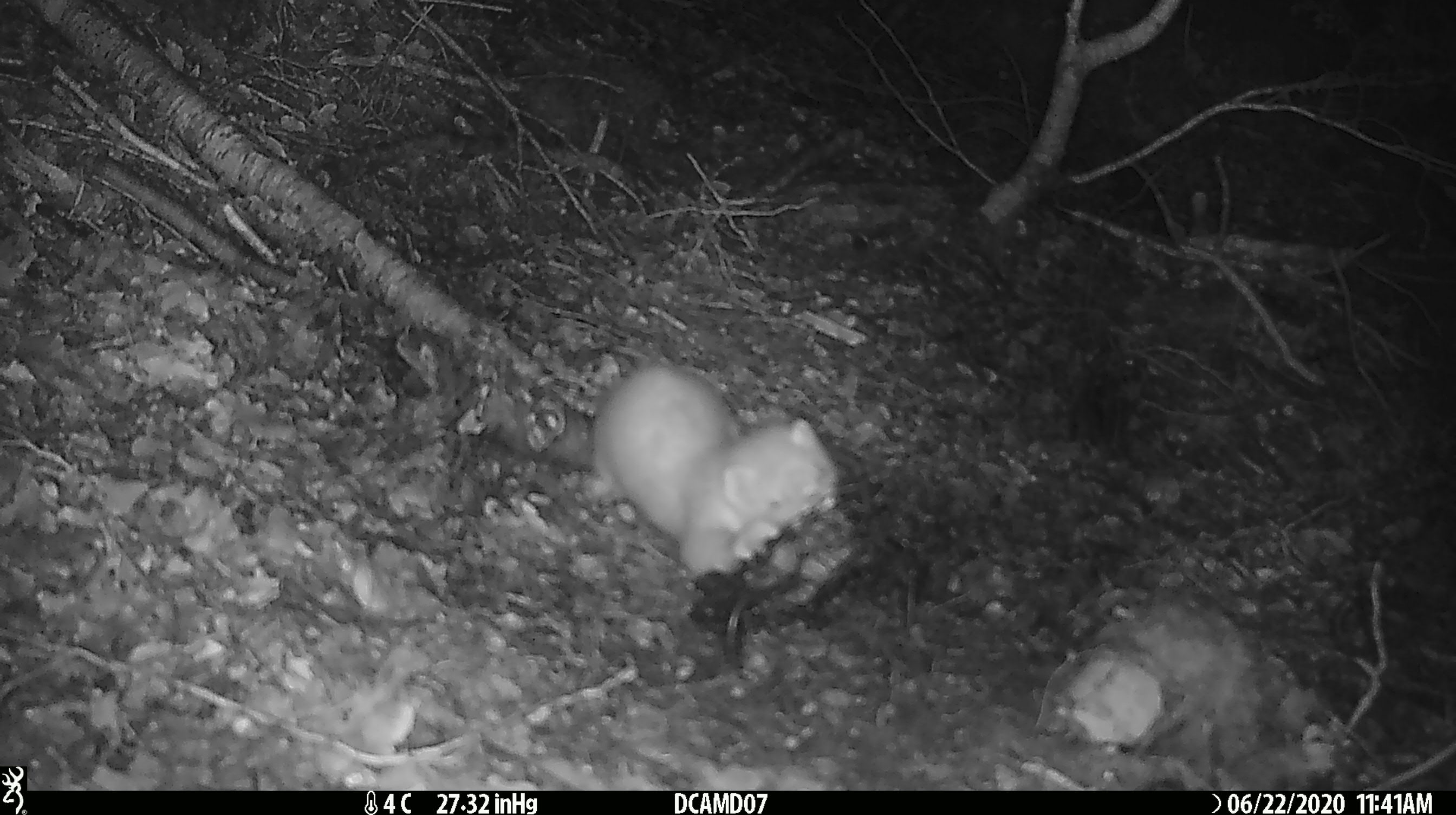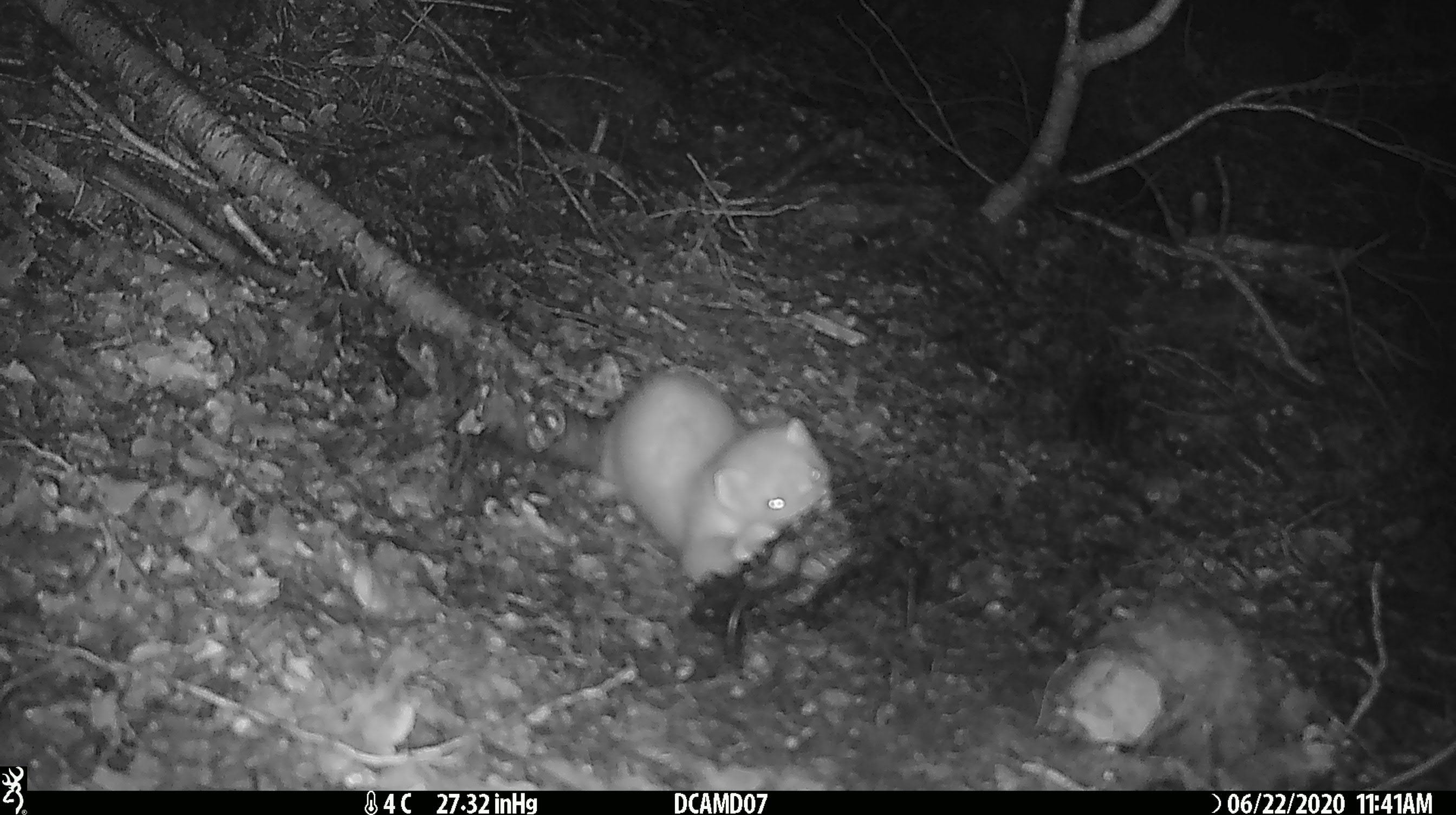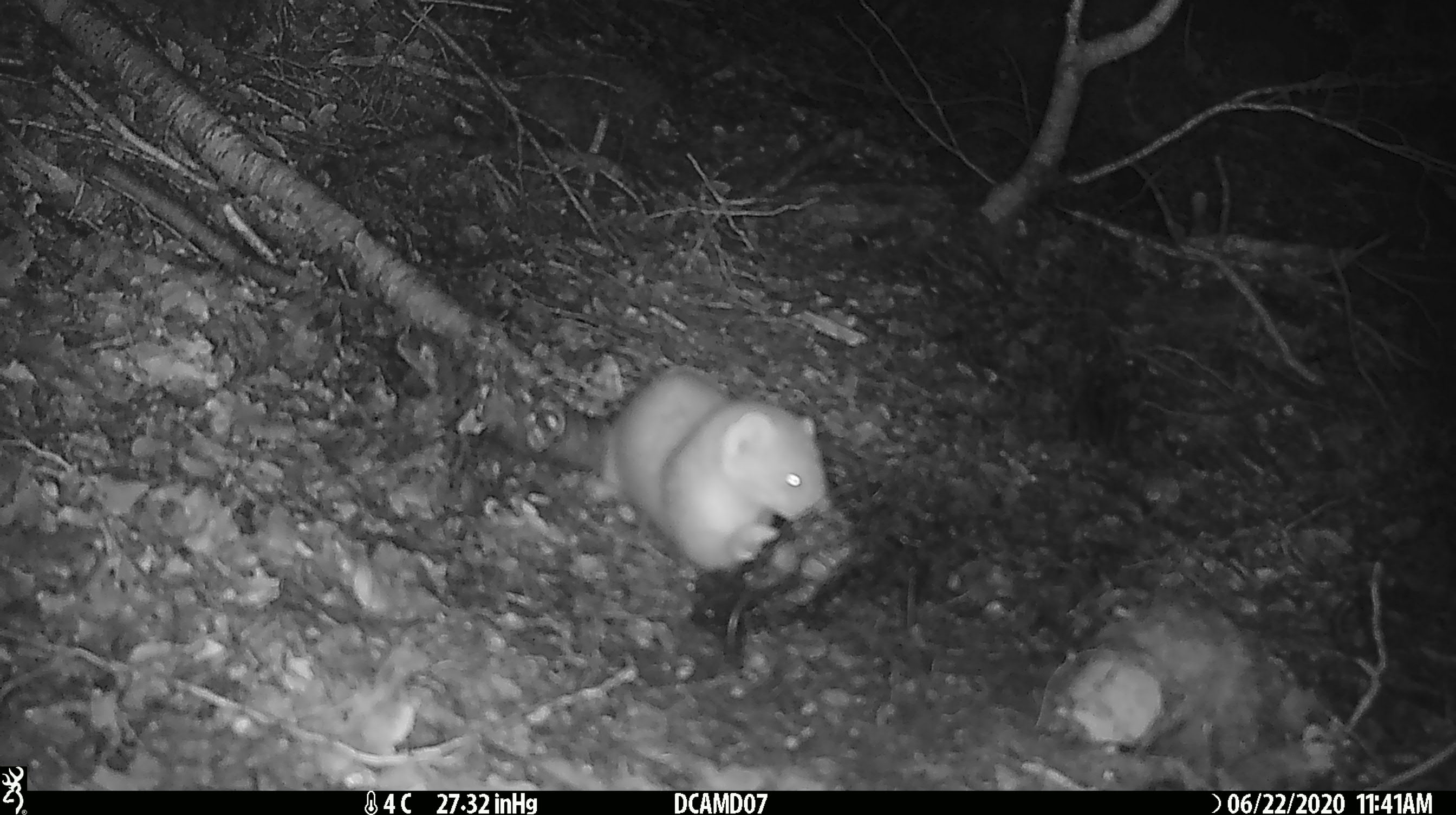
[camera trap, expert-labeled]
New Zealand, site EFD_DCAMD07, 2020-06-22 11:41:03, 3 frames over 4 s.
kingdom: Animalia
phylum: Chordata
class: Mammalia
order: Carnivora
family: Mustelidae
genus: Mustela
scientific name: Mustela erminea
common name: stoat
Stoat (Mustela erminea).